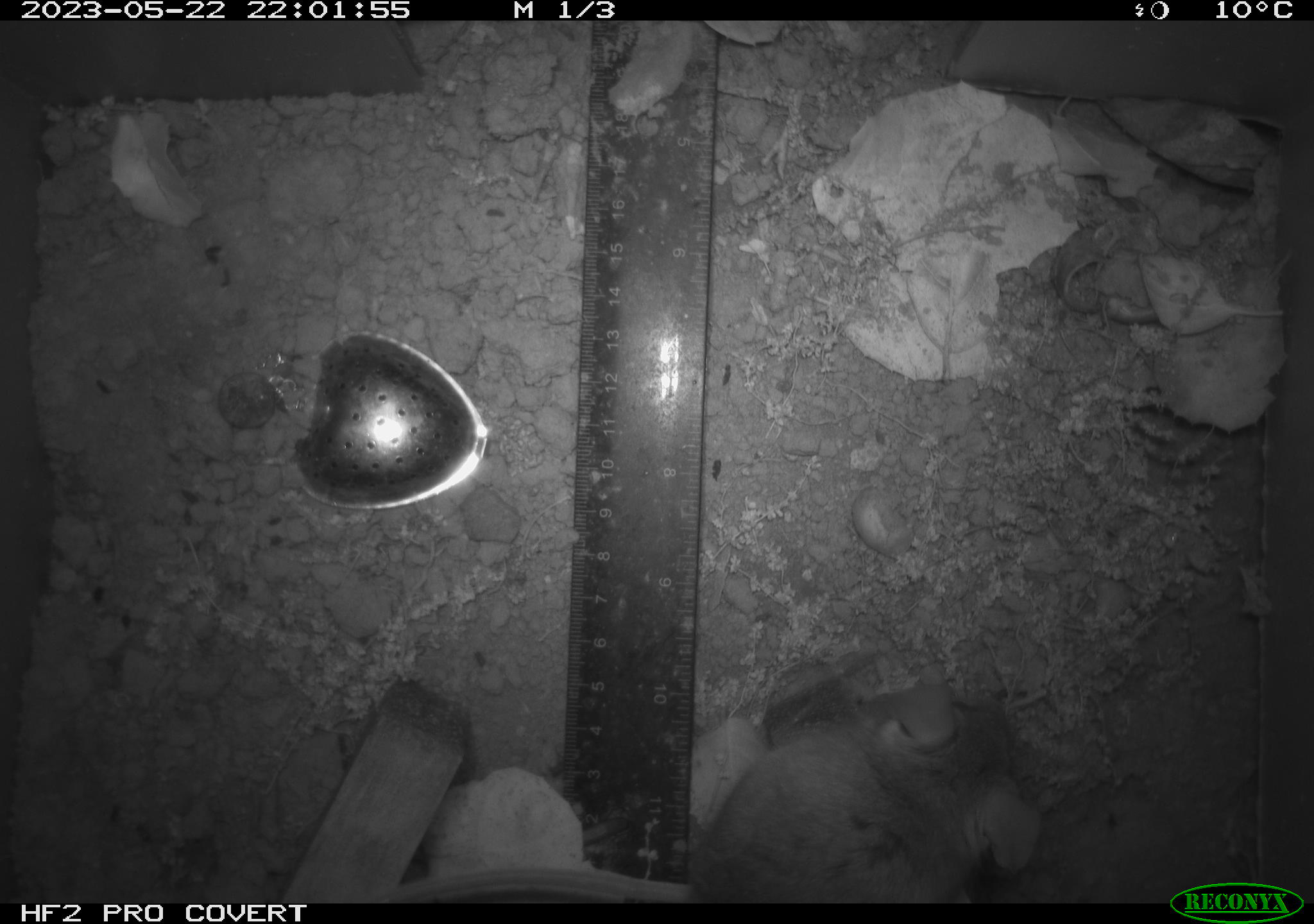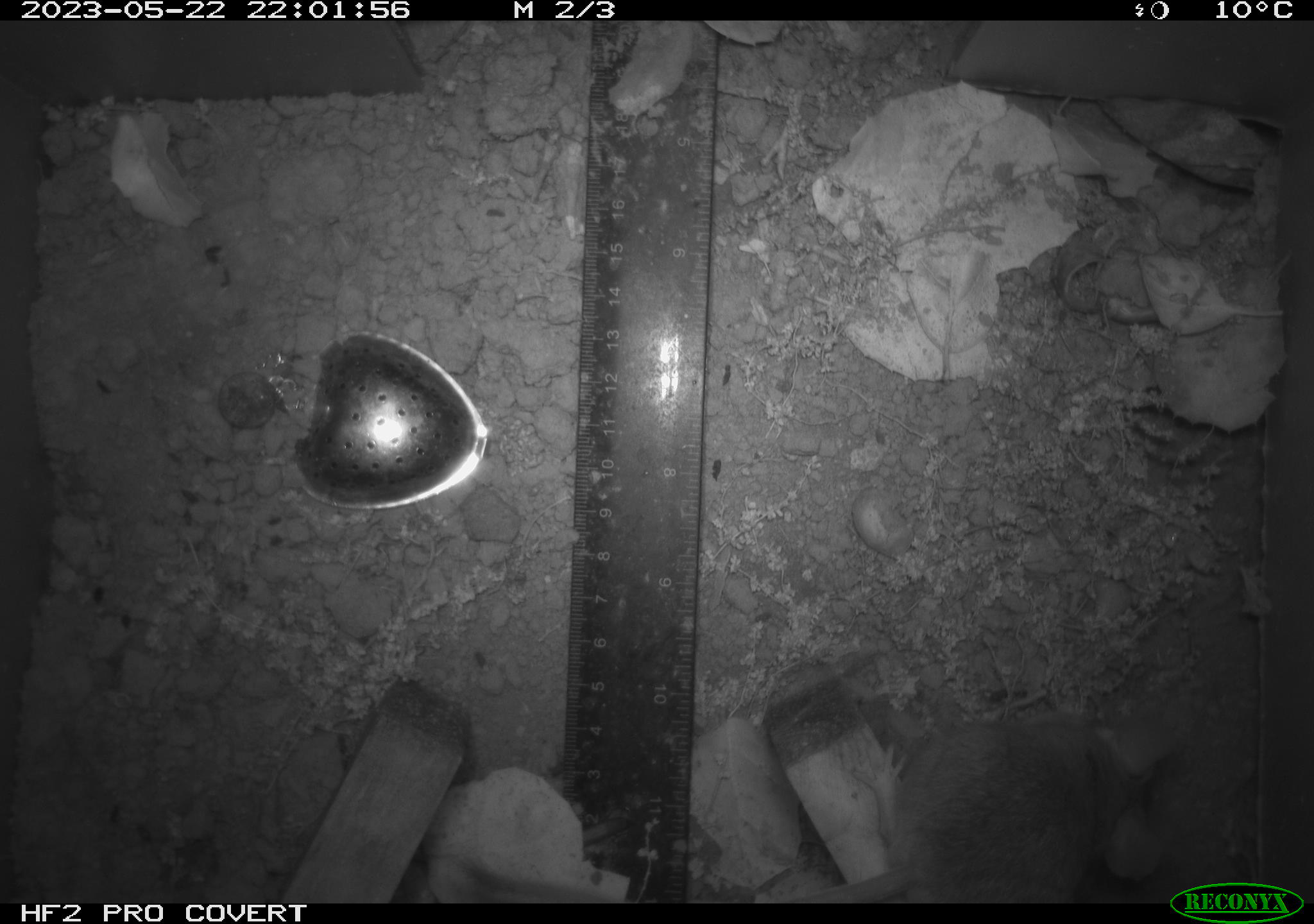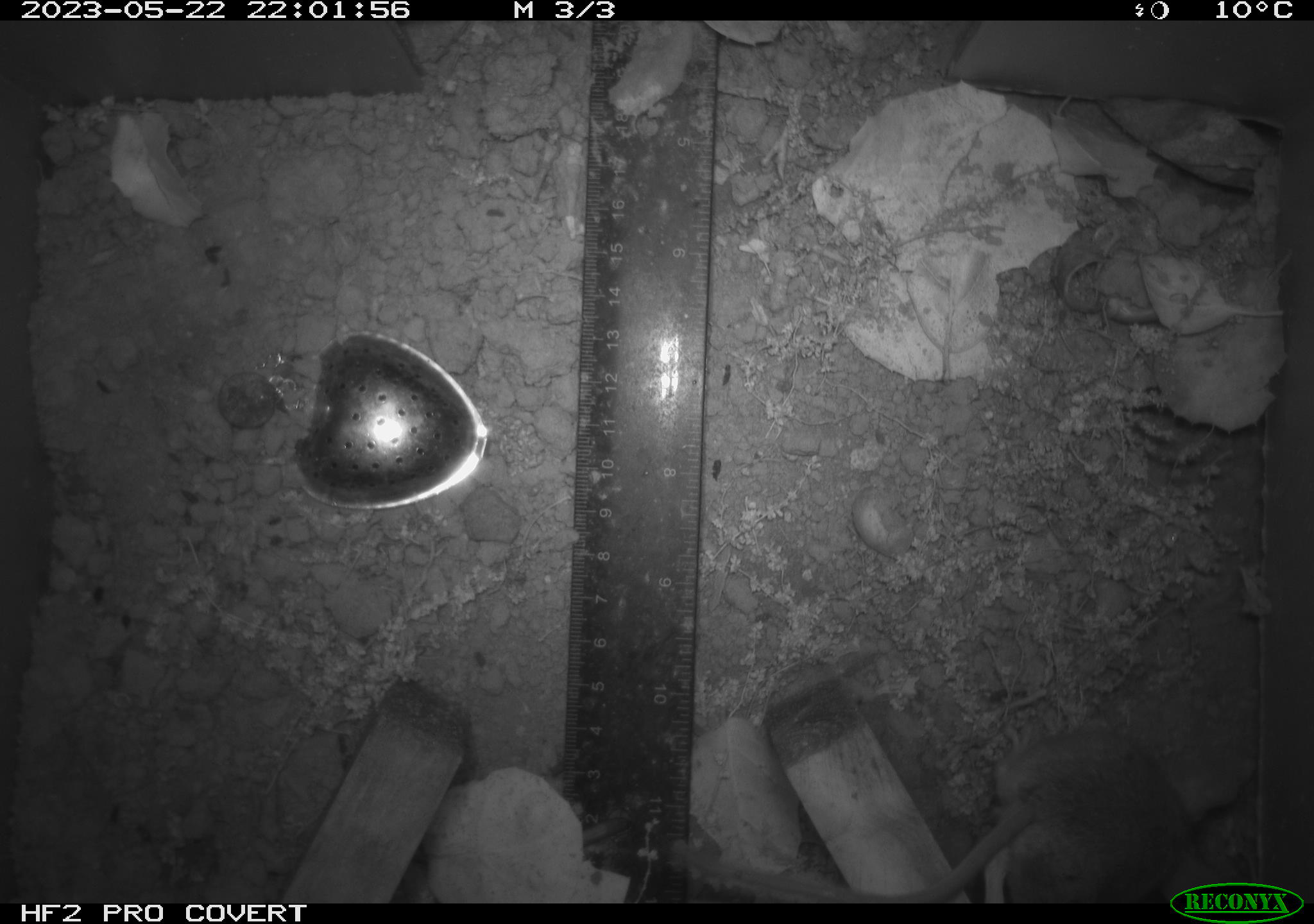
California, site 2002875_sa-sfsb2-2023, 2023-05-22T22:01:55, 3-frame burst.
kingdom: Animalia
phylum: Chordata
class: Mammalia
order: Rodentia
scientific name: Rodentia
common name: mouse species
Mouse species (Rodentia).